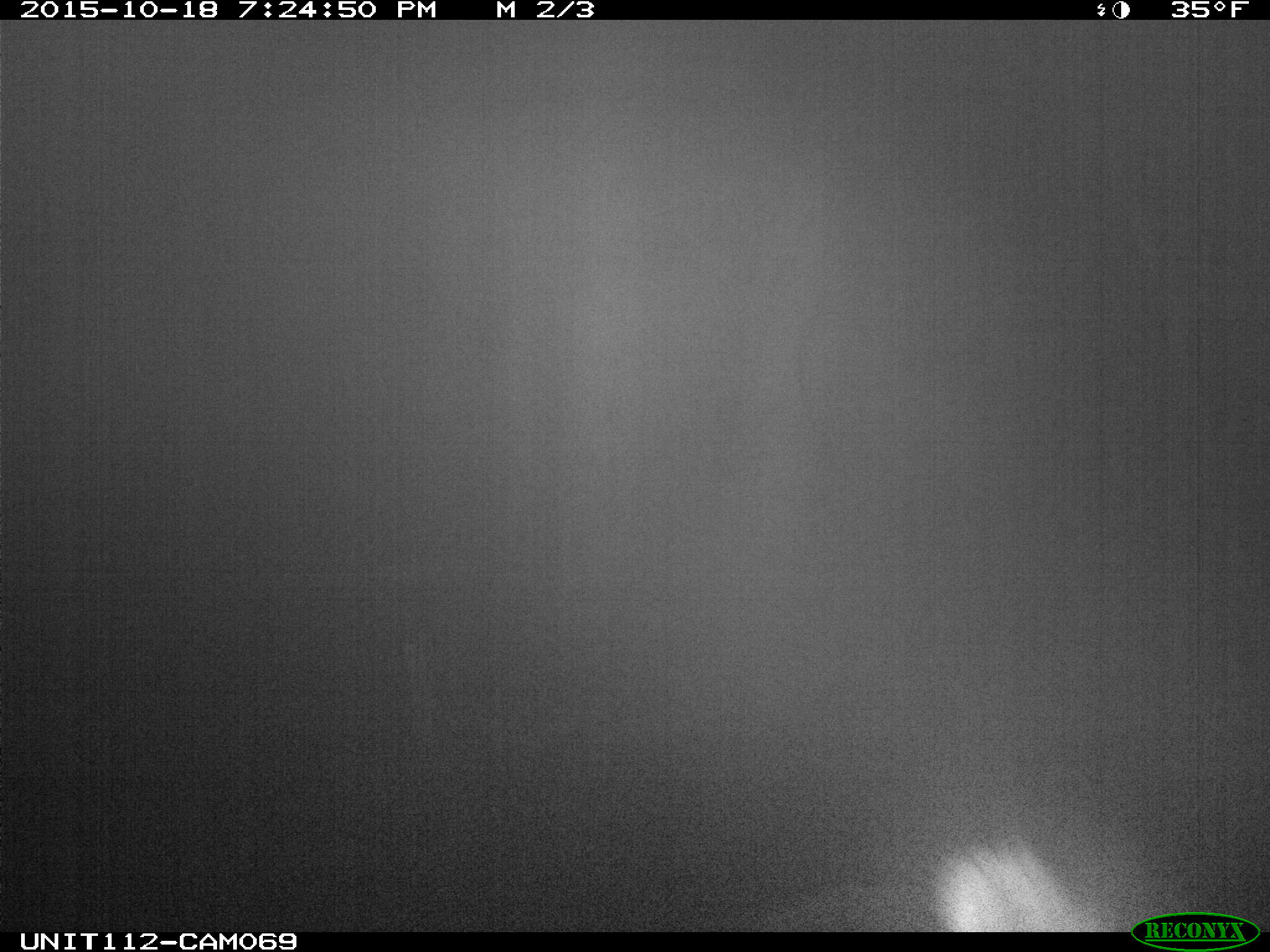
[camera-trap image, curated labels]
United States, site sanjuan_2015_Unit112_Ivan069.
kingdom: Animalia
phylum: Chordata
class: Mammalia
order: Artiodactyla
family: Cervidae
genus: Cervus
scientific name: Cervus elaphus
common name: red deer